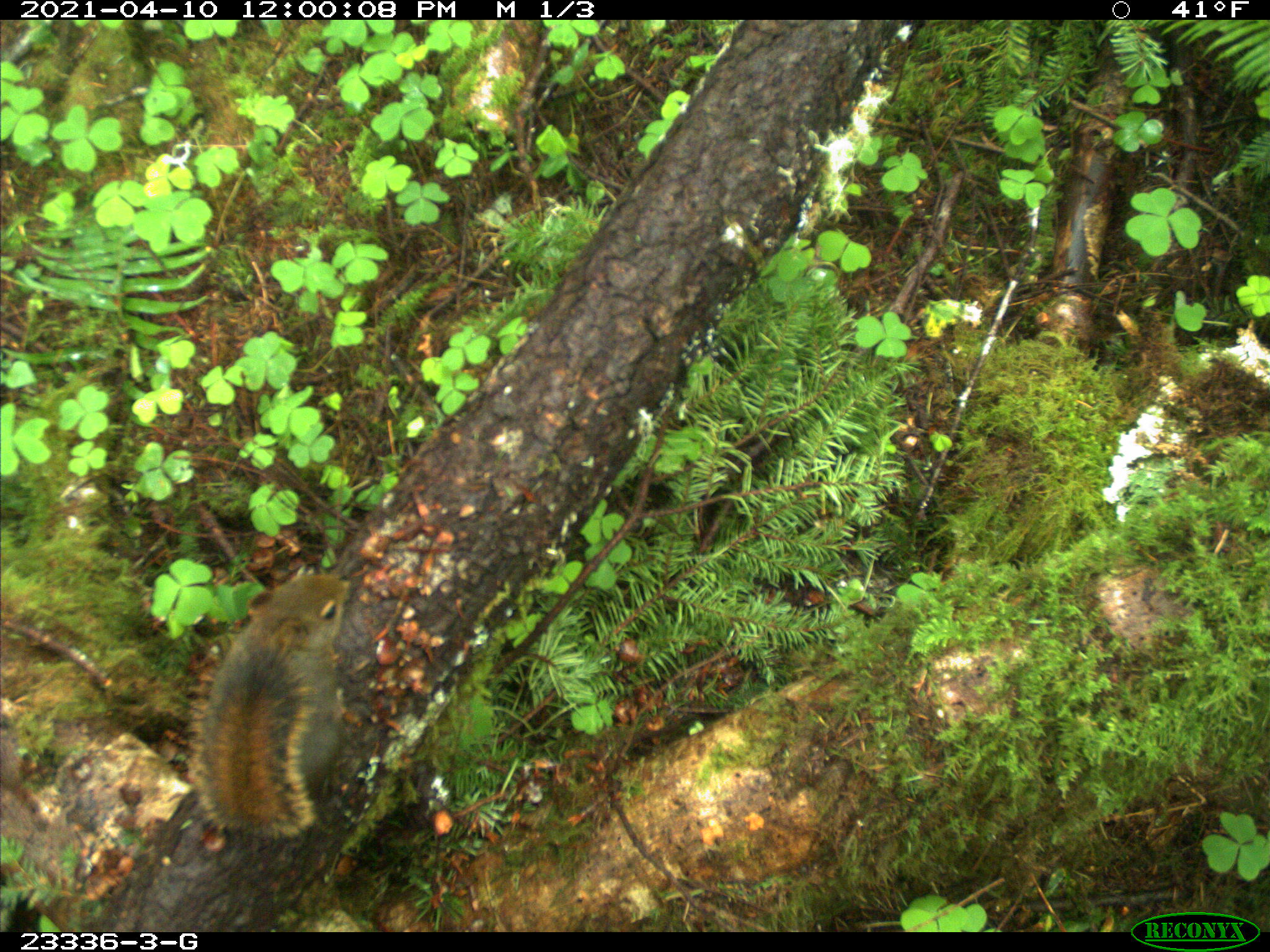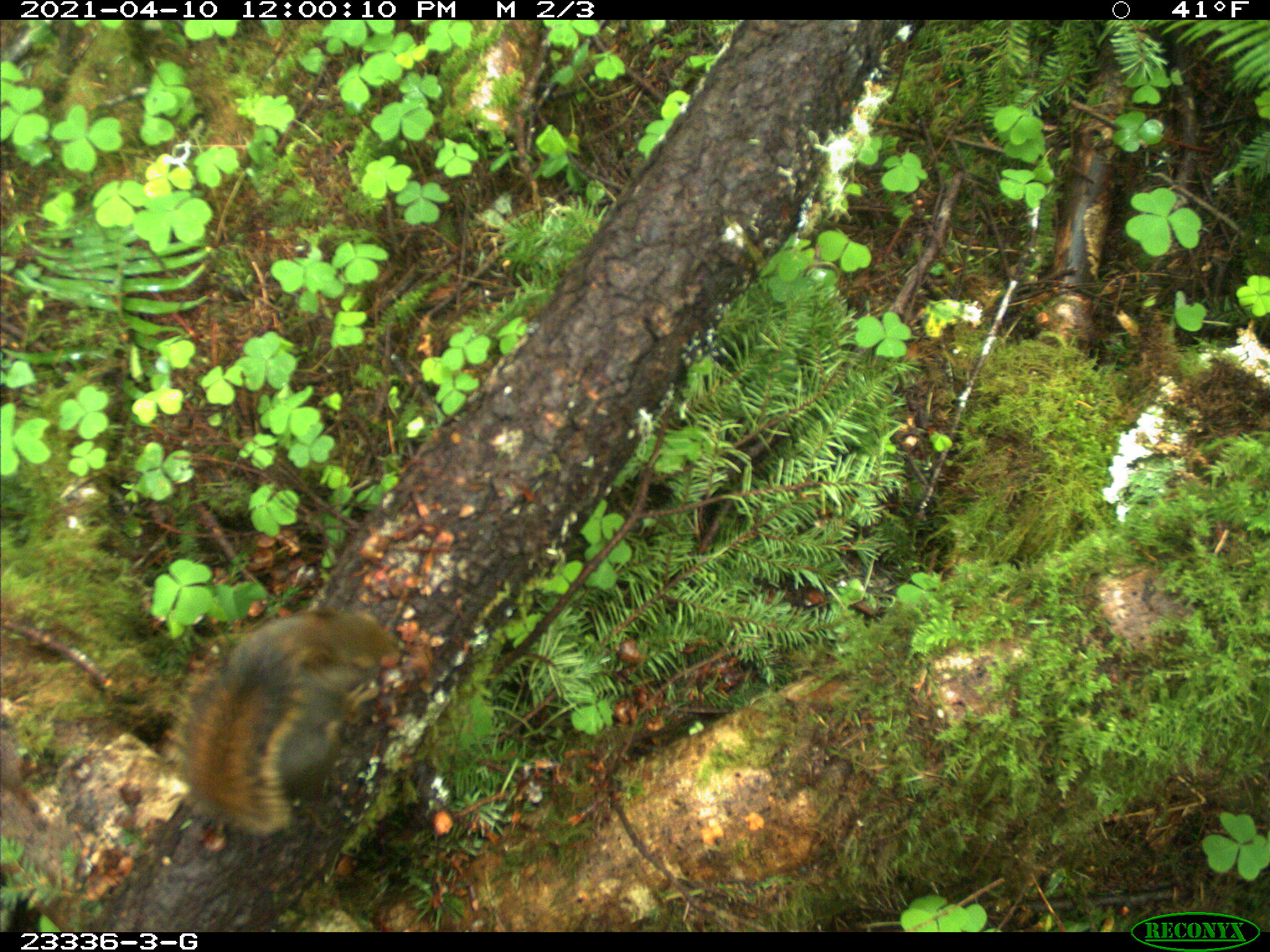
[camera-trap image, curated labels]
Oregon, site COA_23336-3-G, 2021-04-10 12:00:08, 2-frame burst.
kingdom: Animalia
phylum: Chordata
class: Mammalia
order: Rodentia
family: Sciuridae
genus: Tamiasciurus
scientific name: Tamiasciurus douglasii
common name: douglas squirrel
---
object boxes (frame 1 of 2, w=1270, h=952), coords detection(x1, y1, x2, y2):
douglas squirrel: detection(182, 571, 360, 850)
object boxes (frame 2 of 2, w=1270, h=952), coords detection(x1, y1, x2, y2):
douglas squirrel: detection(168, 609, 403, 844)